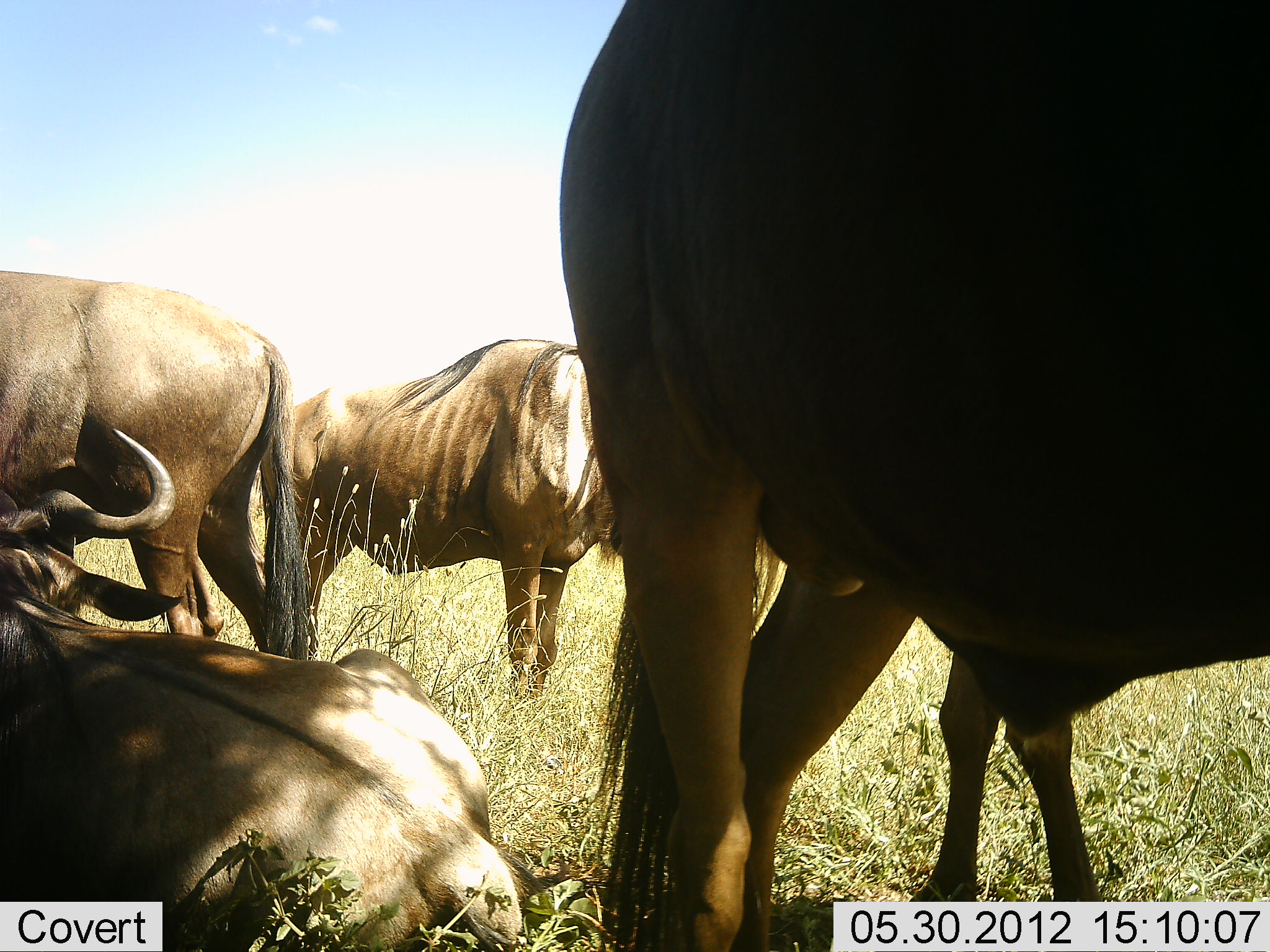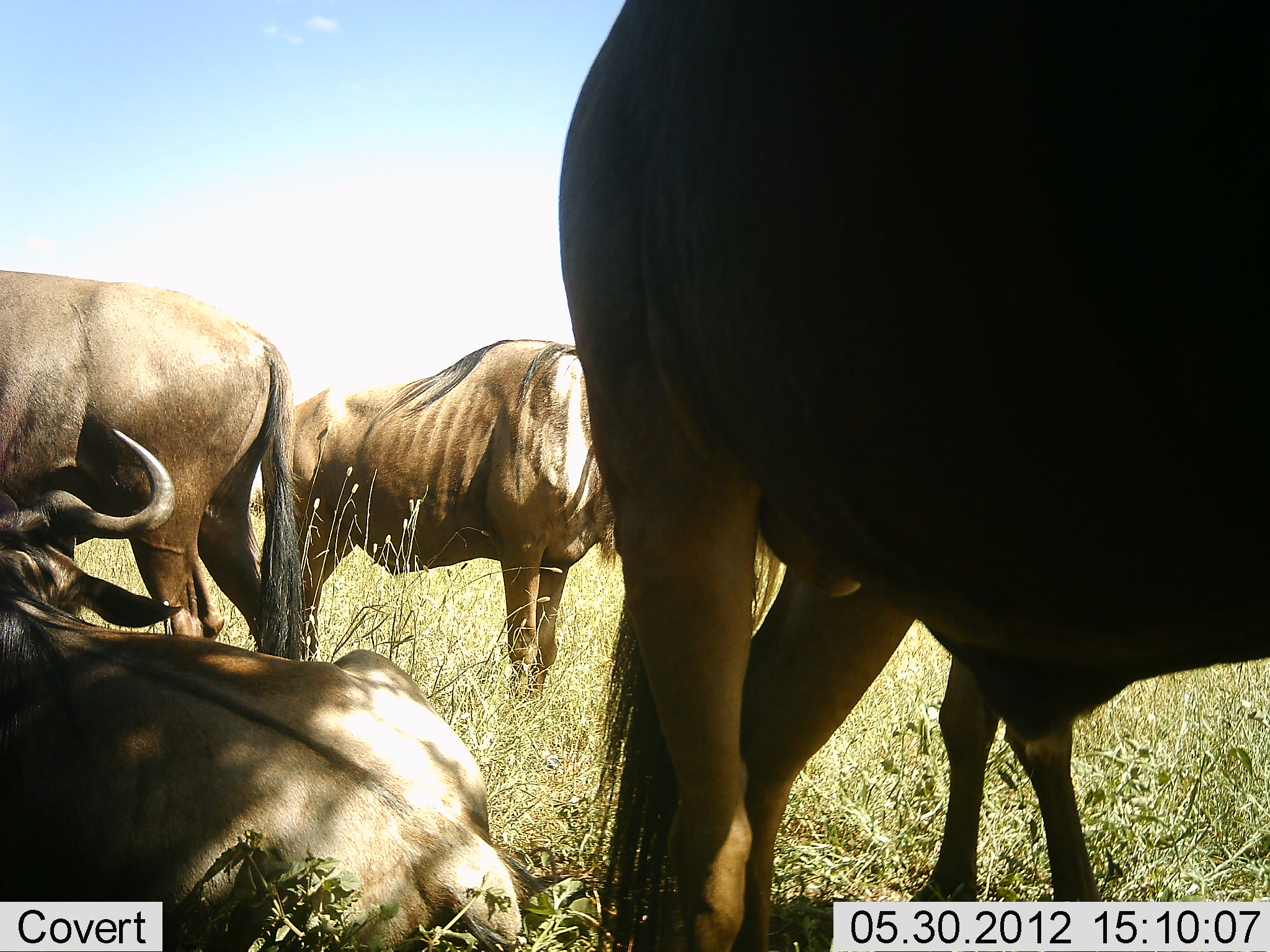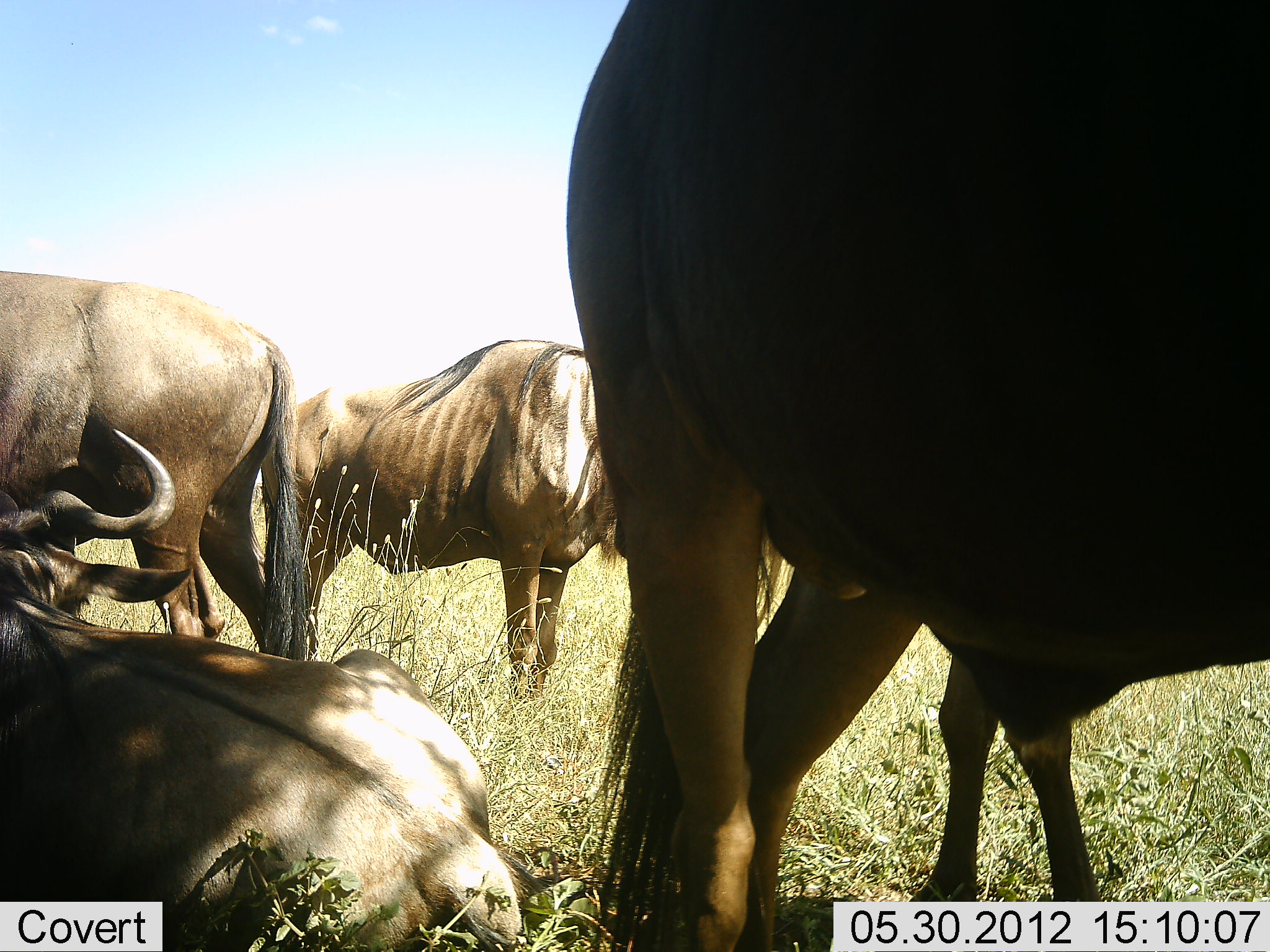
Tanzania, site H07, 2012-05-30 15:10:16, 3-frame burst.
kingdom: Animalia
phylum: Chordata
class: Mammalia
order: Artiodactyla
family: Bovidae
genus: Connochaetes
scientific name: Connochaetes taurinus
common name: blue wildebeest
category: wildebeest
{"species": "wildebeest (blue wildebeest) (Connochaetes taurinus)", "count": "5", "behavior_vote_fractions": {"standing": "90%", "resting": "100%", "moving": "0%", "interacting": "0%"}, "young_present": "0%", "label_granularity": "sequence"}